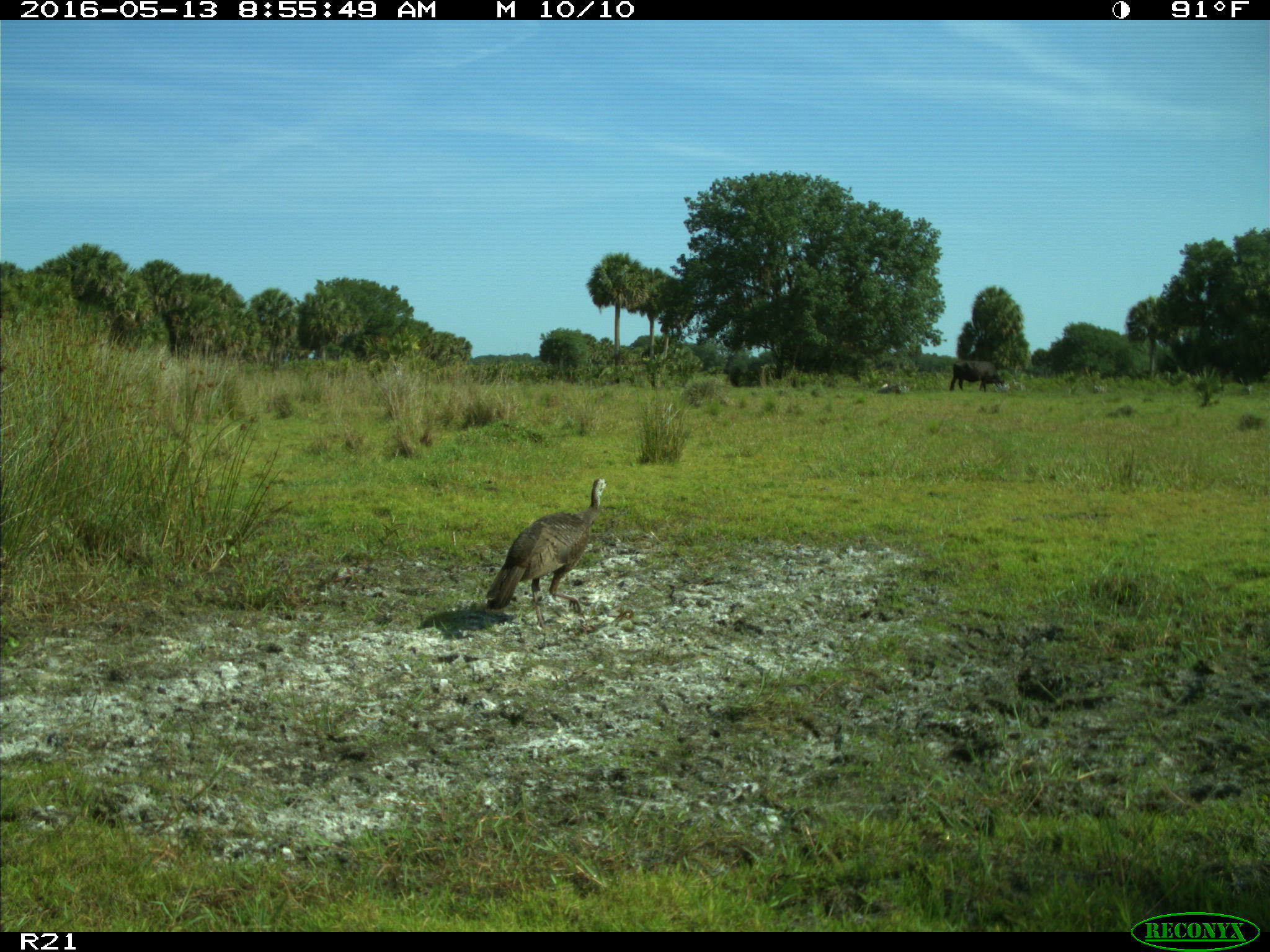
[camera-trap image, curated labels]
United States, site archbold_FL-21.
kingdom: Animalia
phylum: Chordata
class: Mammalia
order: Artiodactyla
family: Bovidae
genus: Bos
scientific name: Bos taurus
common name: domestic cow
Bos taurus (domestic cow).